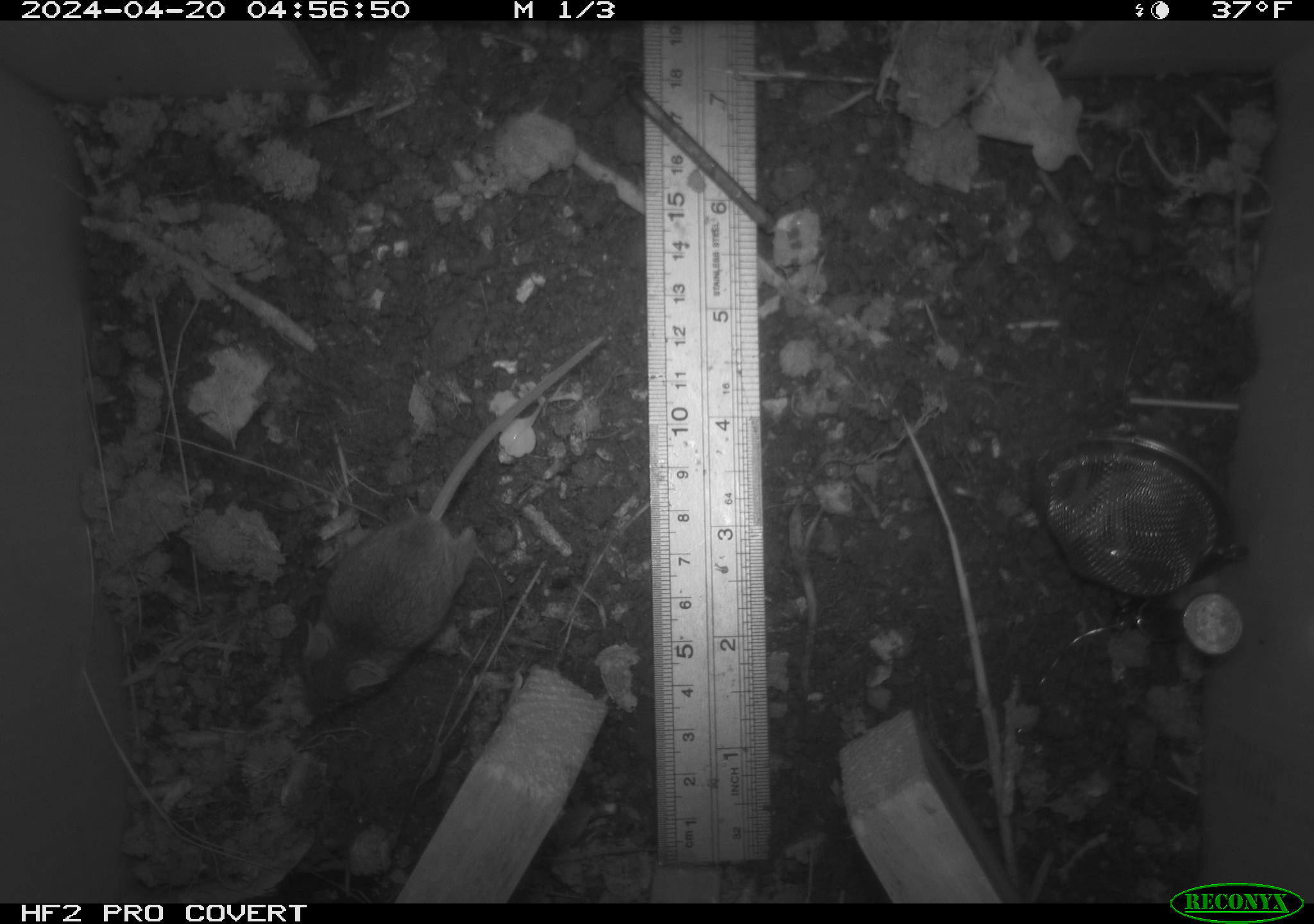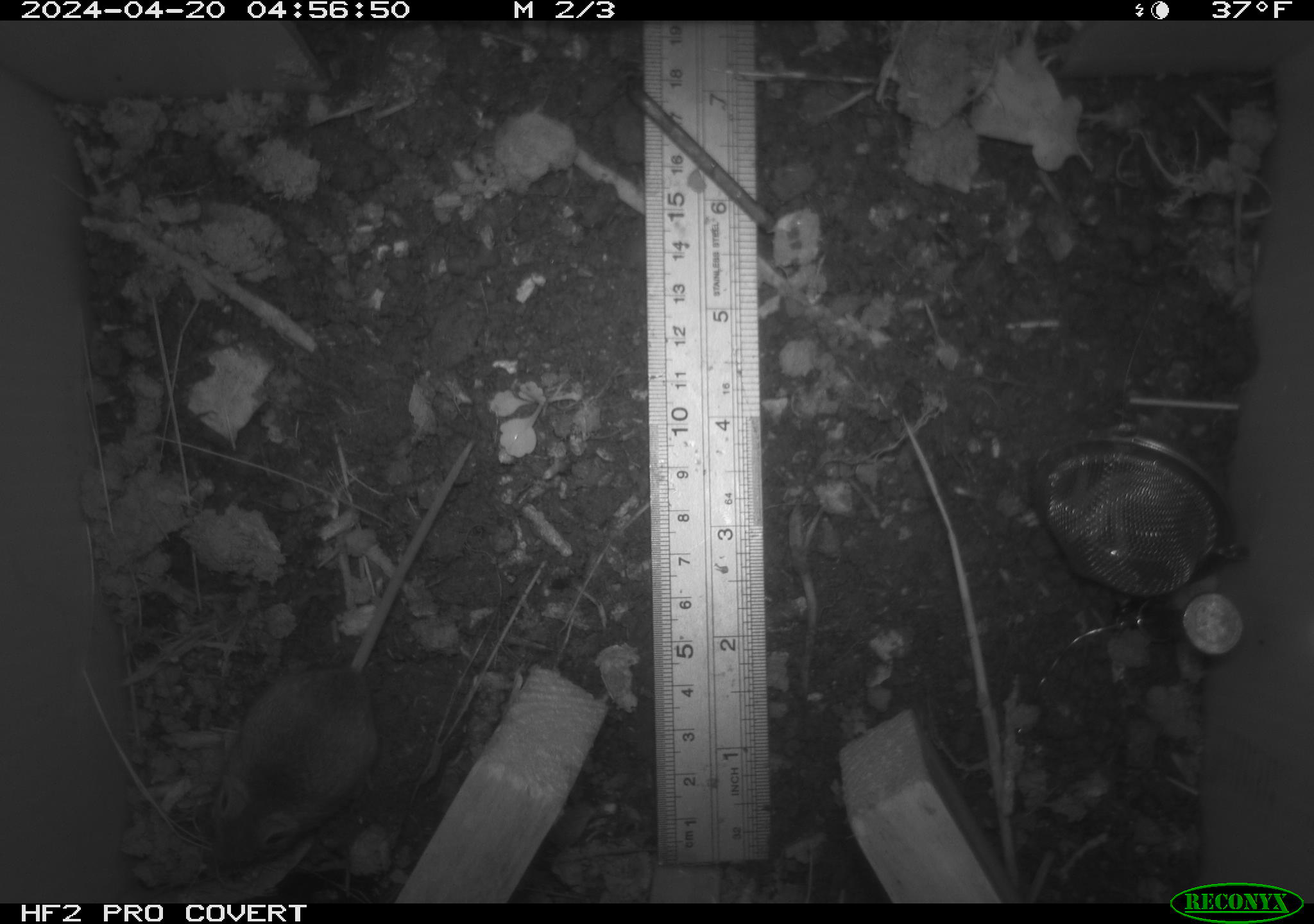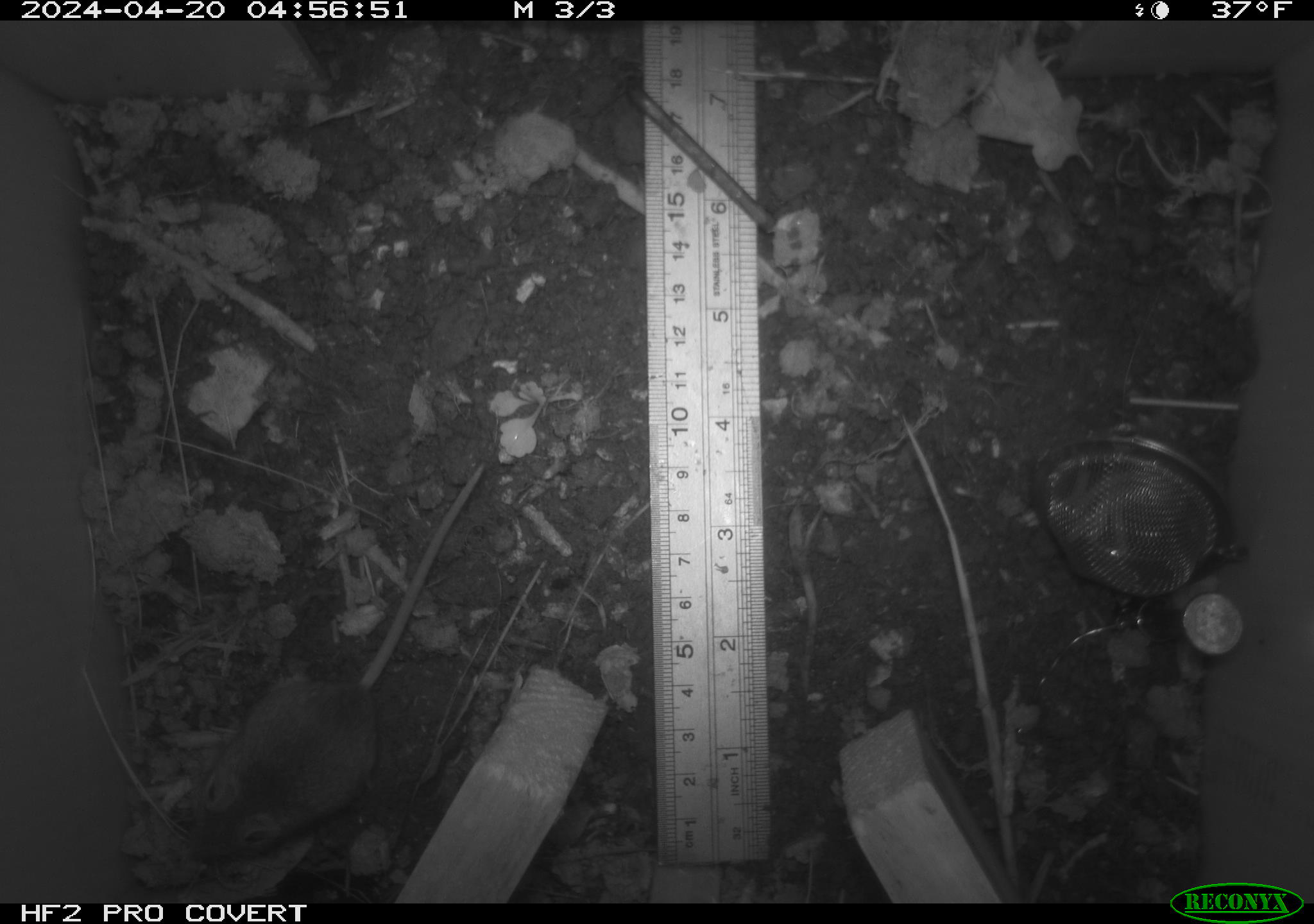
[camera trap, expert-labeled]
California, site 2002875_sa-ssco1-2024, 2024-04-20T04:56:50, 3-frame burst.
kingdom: Animalia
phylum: Chordata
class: Mammalia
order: Rodentia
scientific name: Rodentia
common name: mouse species